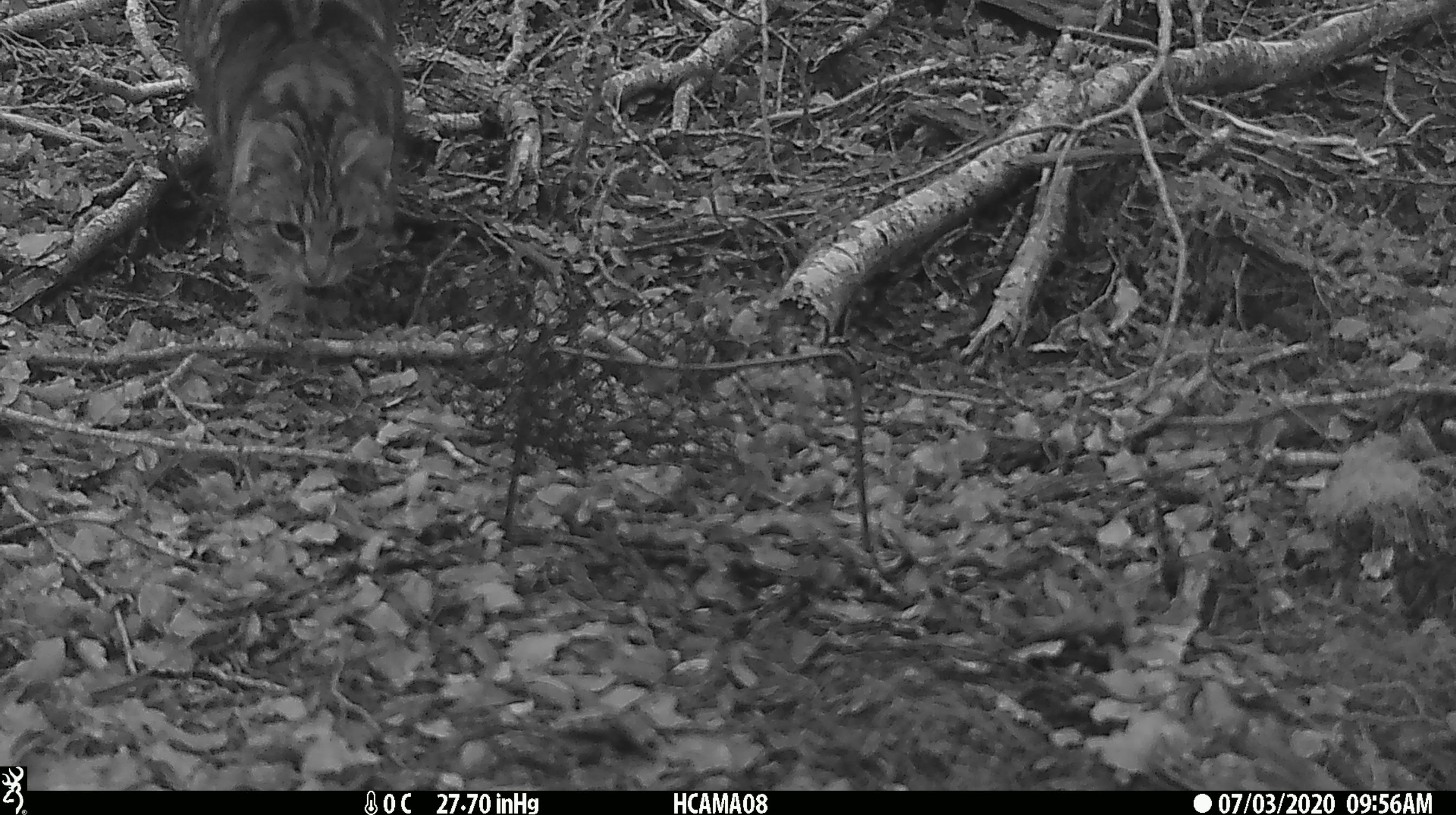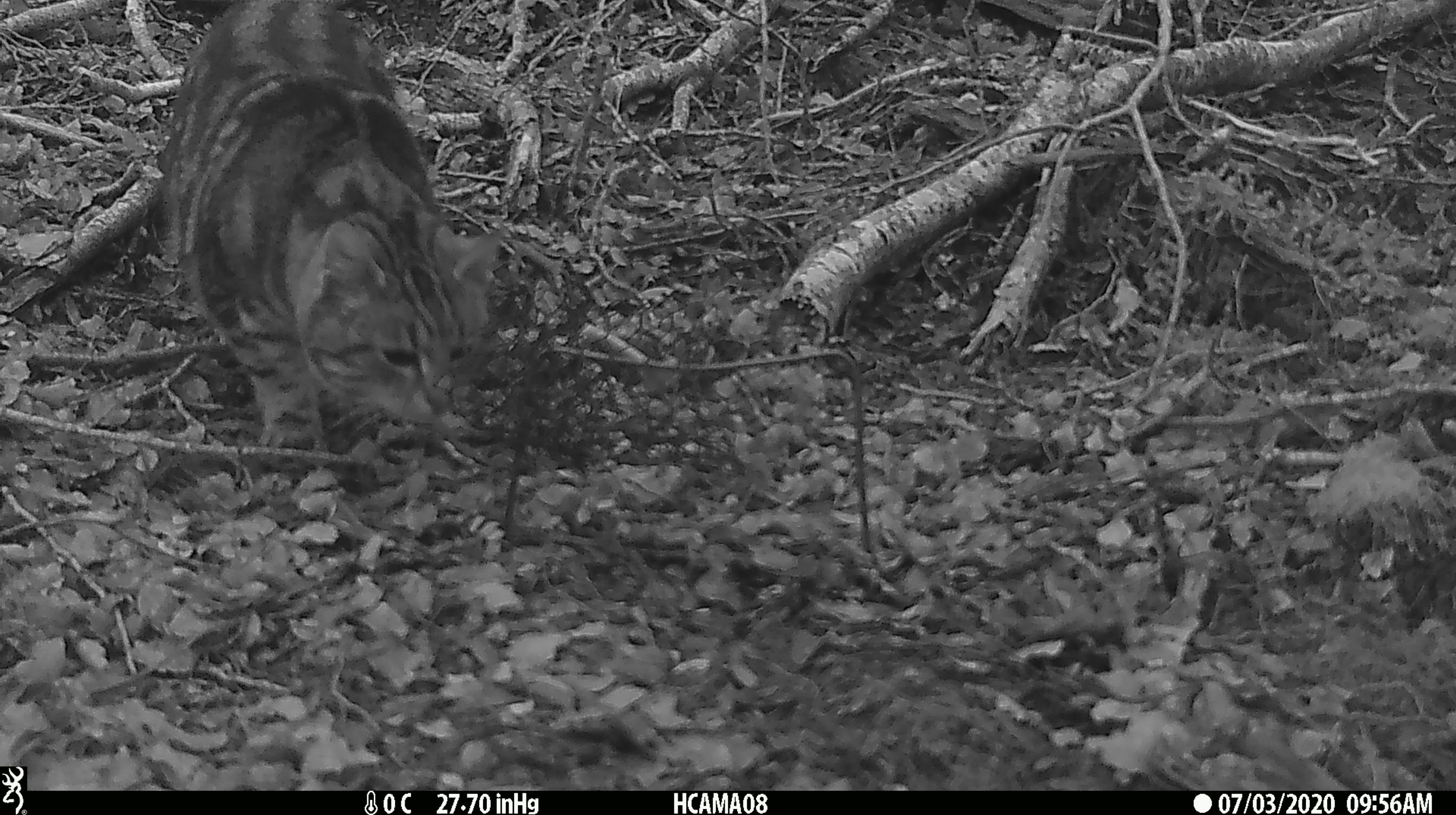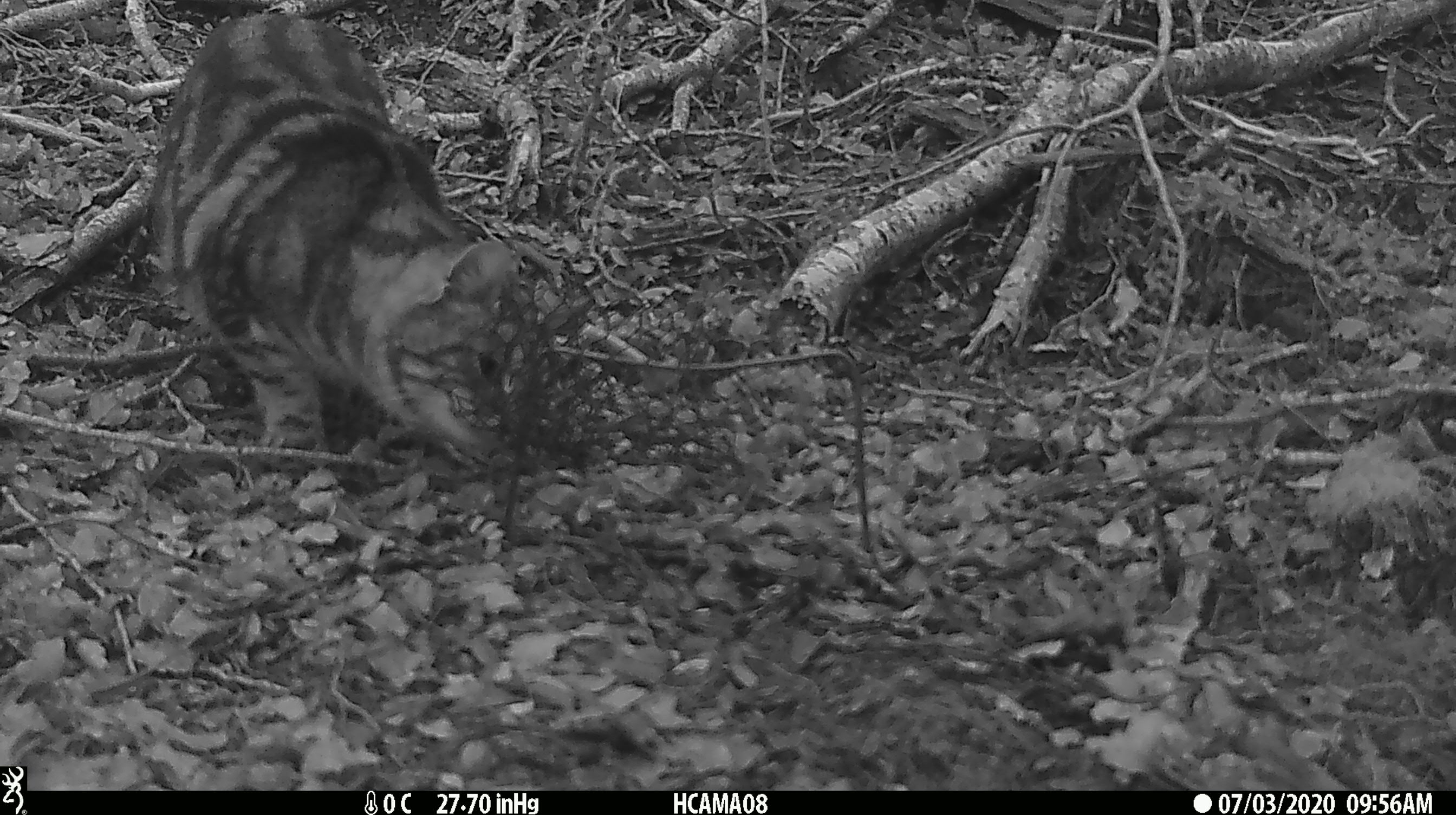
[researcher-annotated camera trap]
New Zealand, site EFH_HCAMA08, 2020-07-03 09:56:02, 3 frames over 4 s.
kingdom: Animalia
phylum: Chordata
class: Mammalia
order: Carnivora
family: Felidae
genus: Felis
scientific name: Felis catus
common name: domestic cat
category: cat